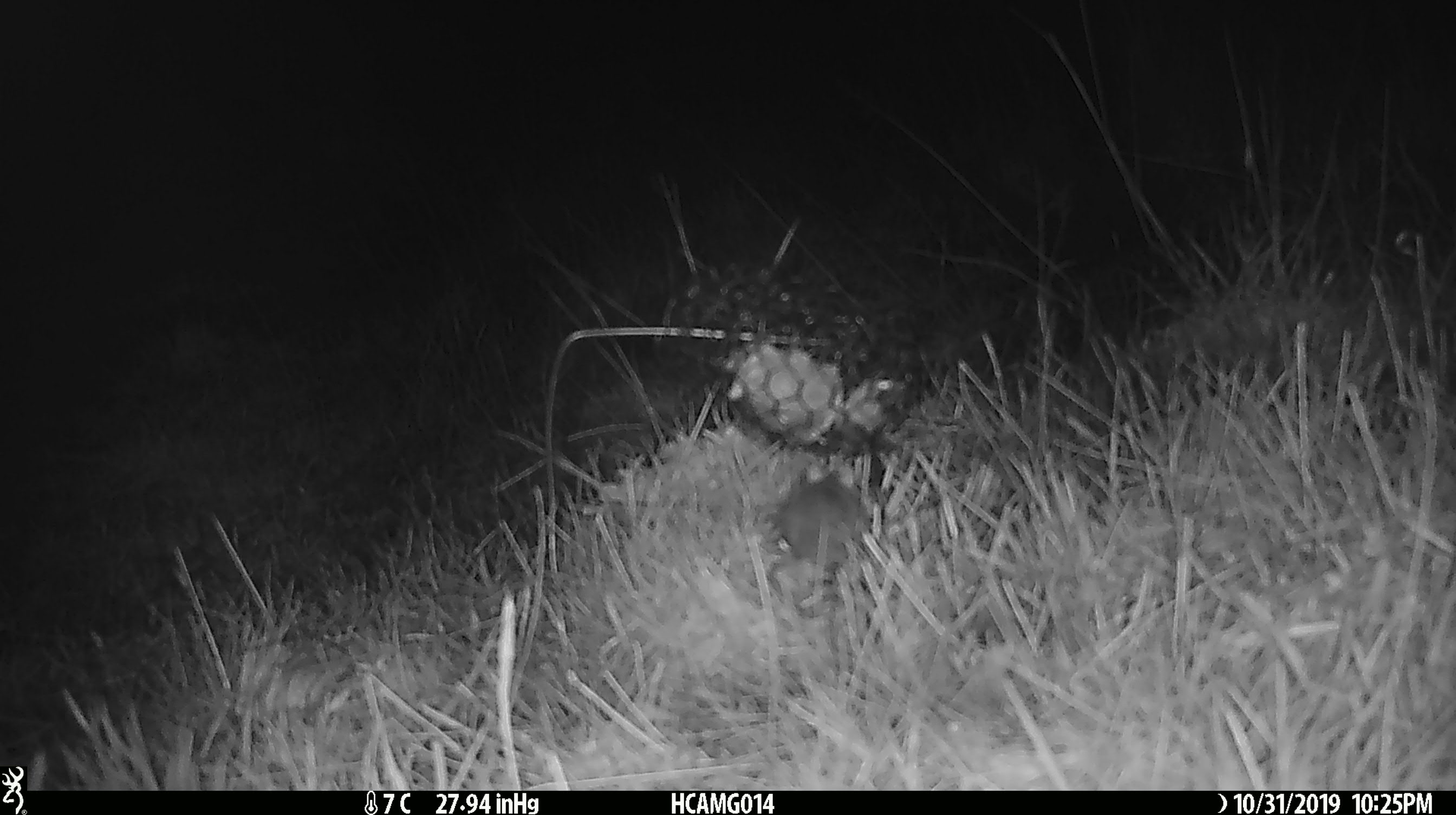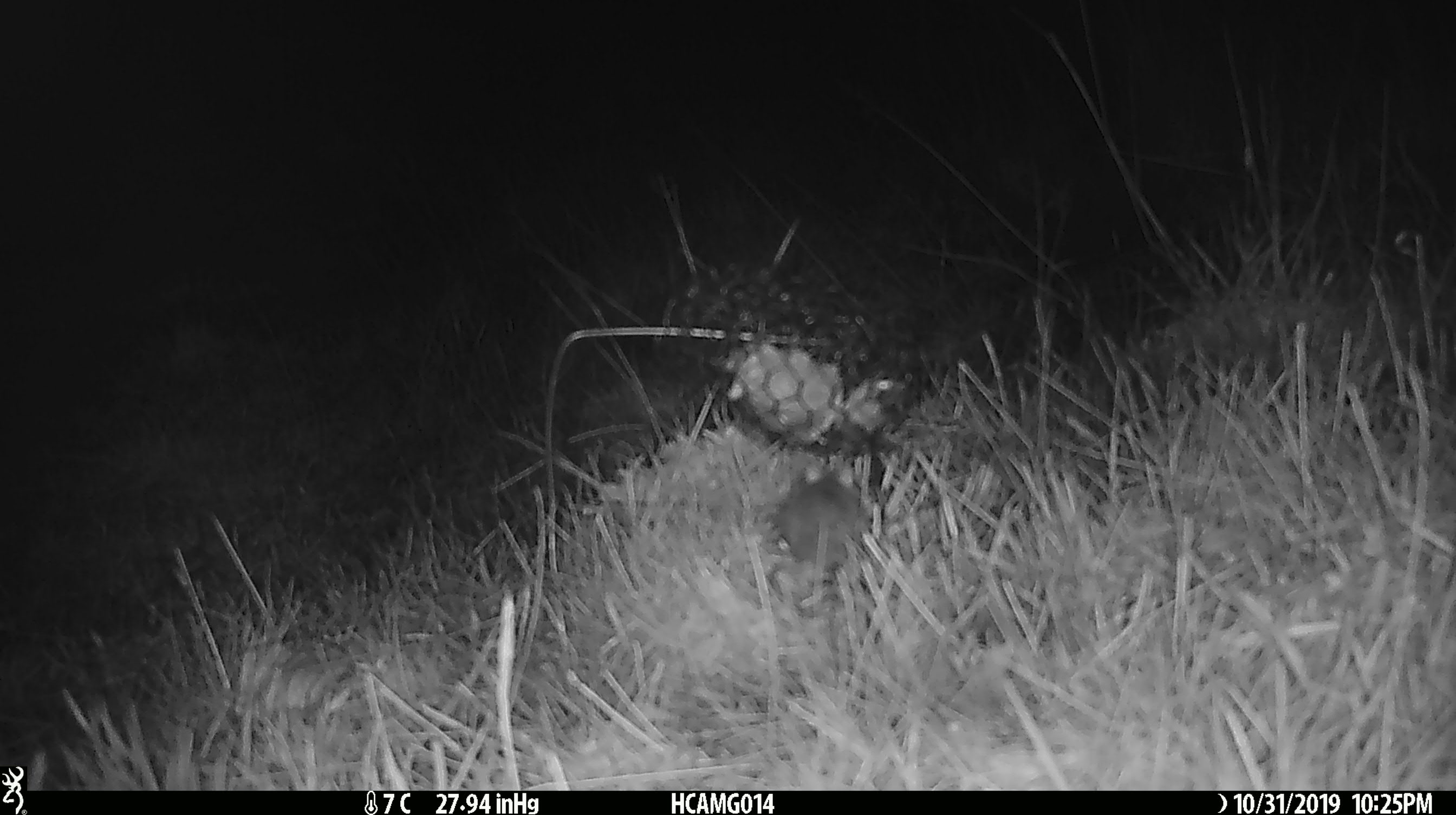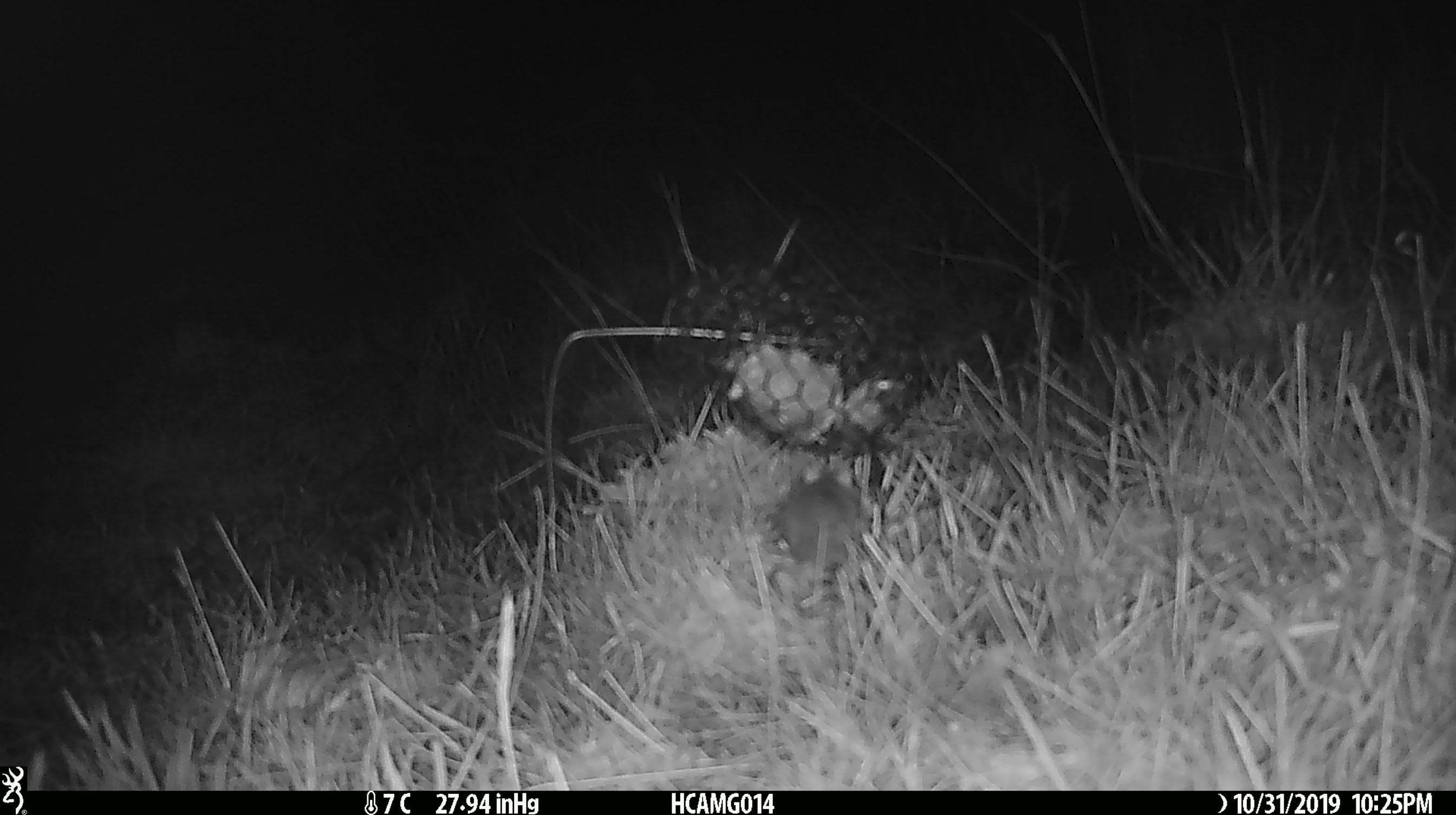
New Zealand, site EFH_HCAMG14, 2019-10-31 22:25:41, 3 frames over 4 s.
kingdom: Animalia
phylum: Chordata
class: Mammalia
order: Rodentia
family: Muridae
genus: Mus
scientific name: Mus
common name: mouse